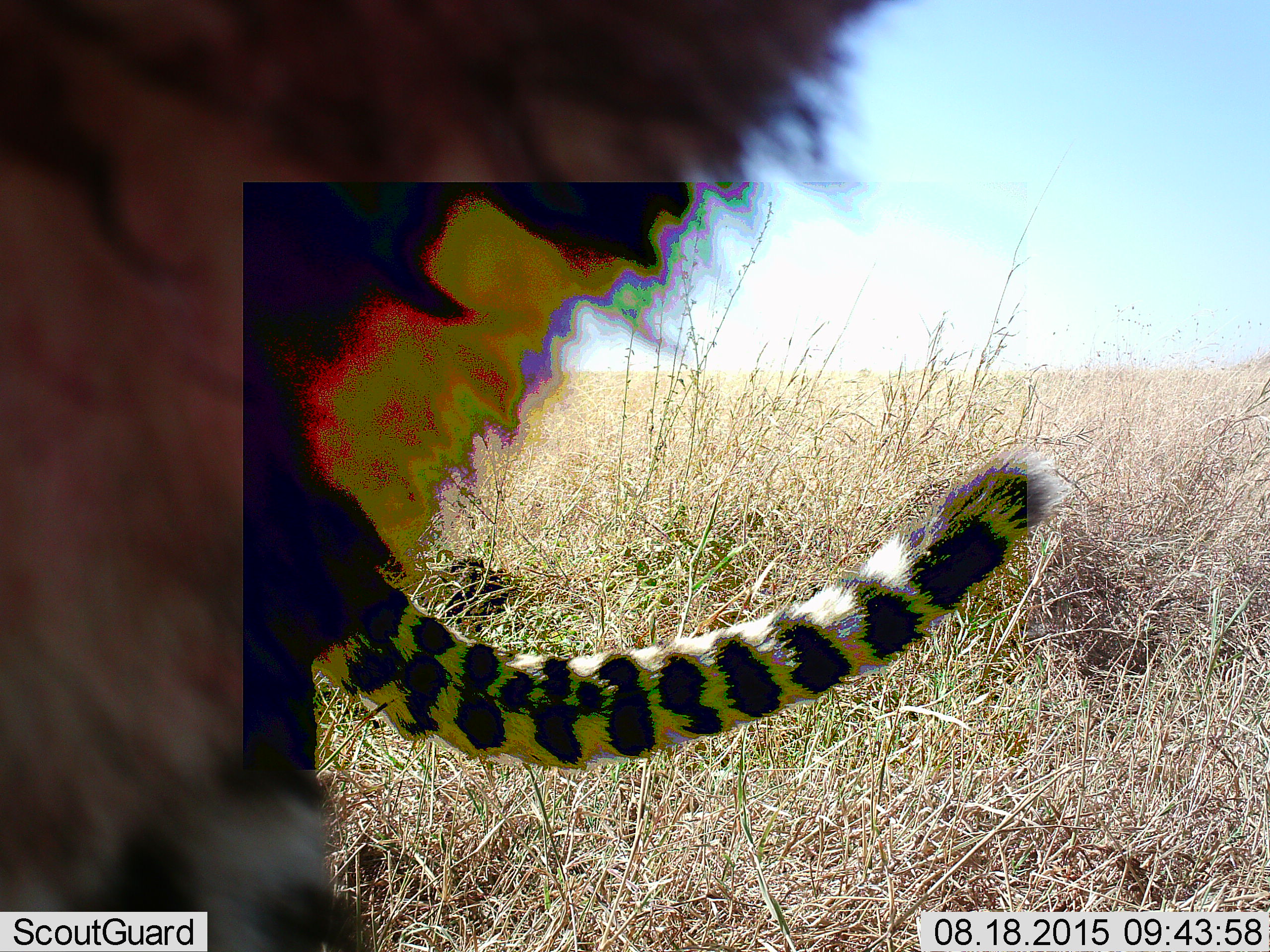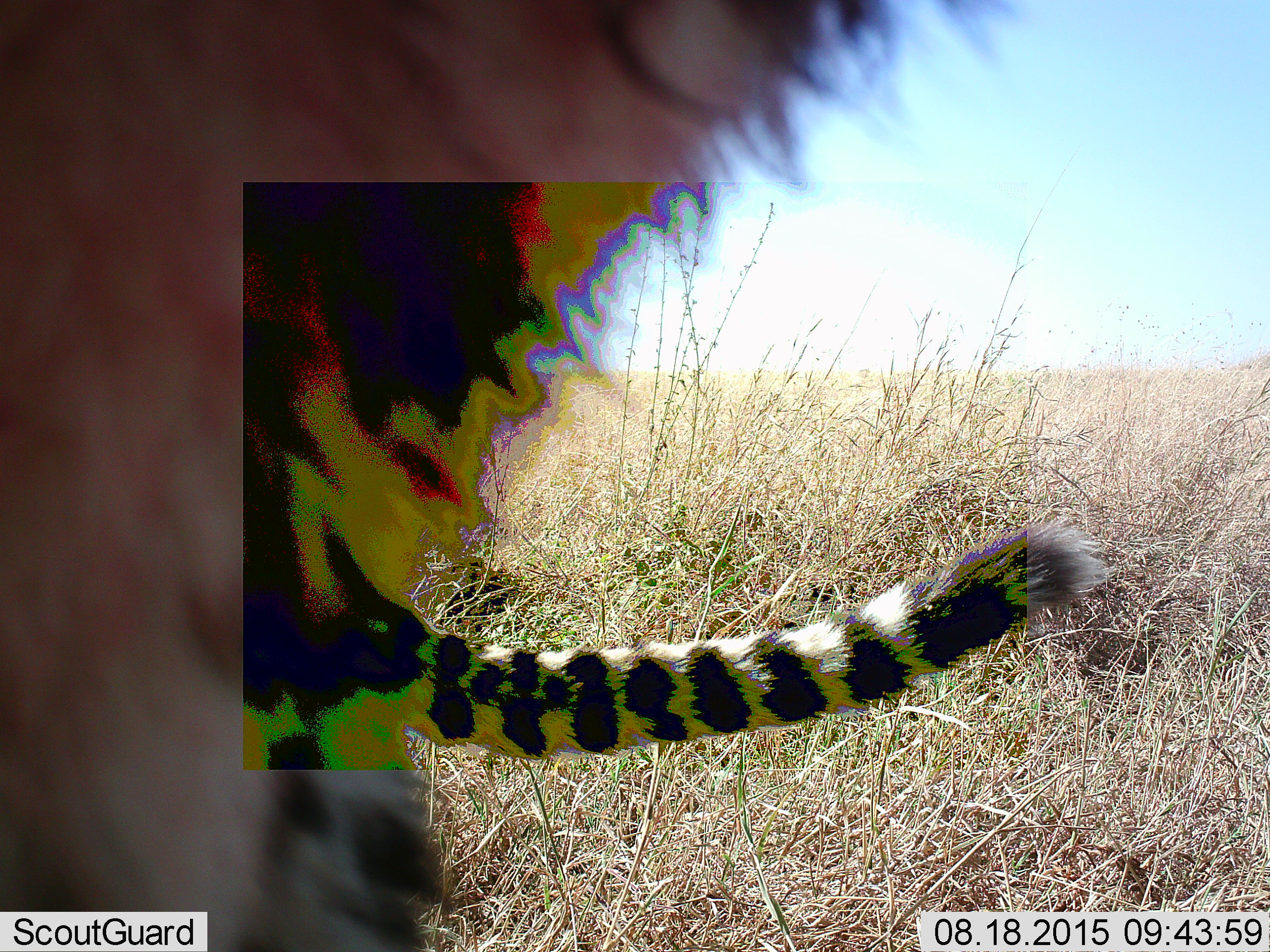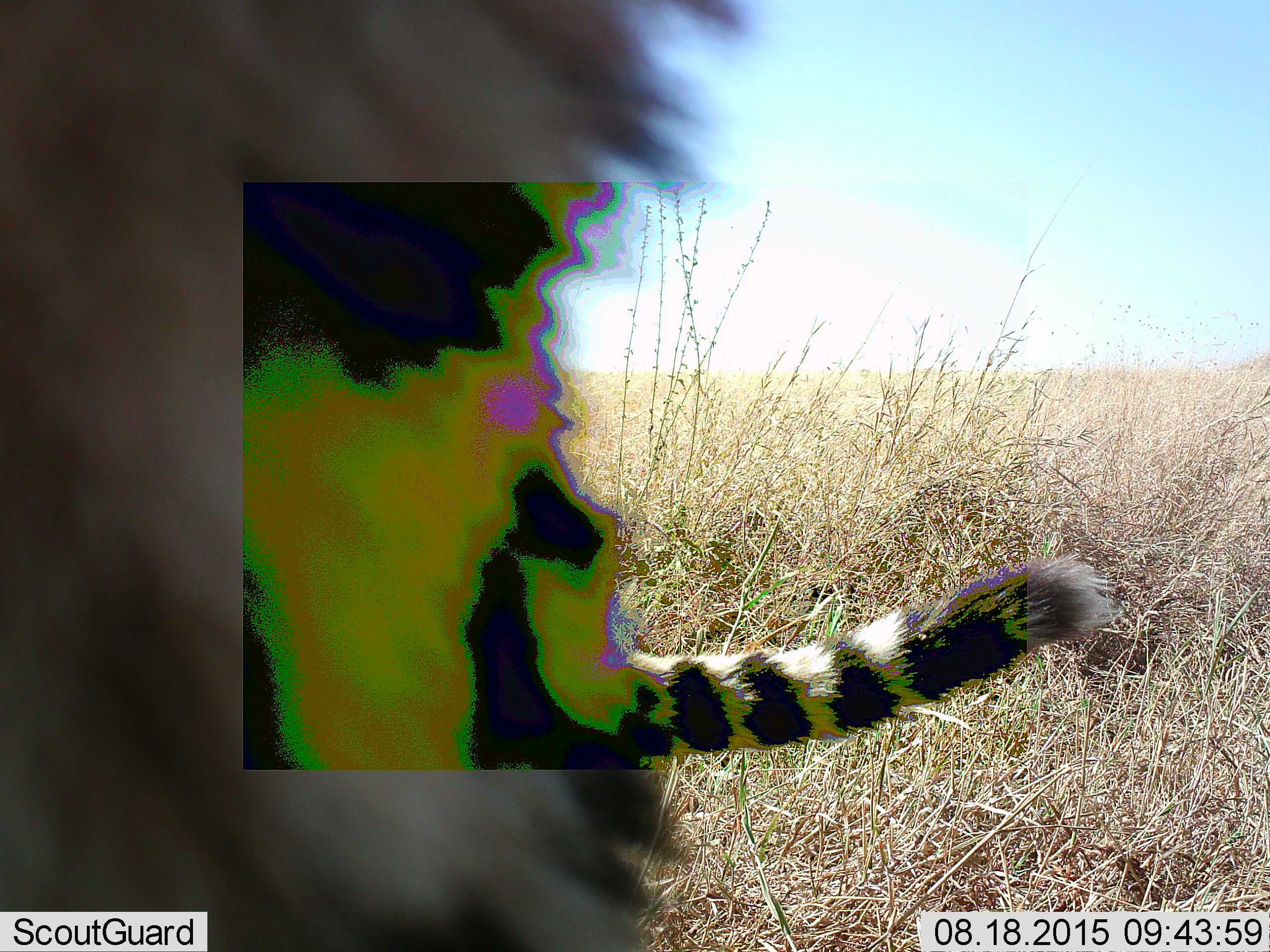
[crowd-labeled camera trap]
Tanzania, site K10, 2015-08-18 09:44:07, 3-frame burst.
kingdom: Animalia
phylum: Chordata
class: Mammalia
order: Carnivora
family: Felidae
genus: Acinonyx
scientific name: Acinonyx jubatus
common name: cheetah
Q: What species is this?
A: Cheetah (Acinonyx jubatus).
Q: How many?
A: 1.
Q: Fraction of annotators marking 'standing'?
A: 71%.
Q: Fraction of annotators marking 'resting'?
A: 0%.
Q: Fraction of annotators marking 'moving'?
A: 14%.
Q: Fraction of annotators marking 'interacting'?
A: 14%.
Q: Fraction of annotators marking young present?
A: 0%.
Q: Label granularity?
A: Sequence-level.